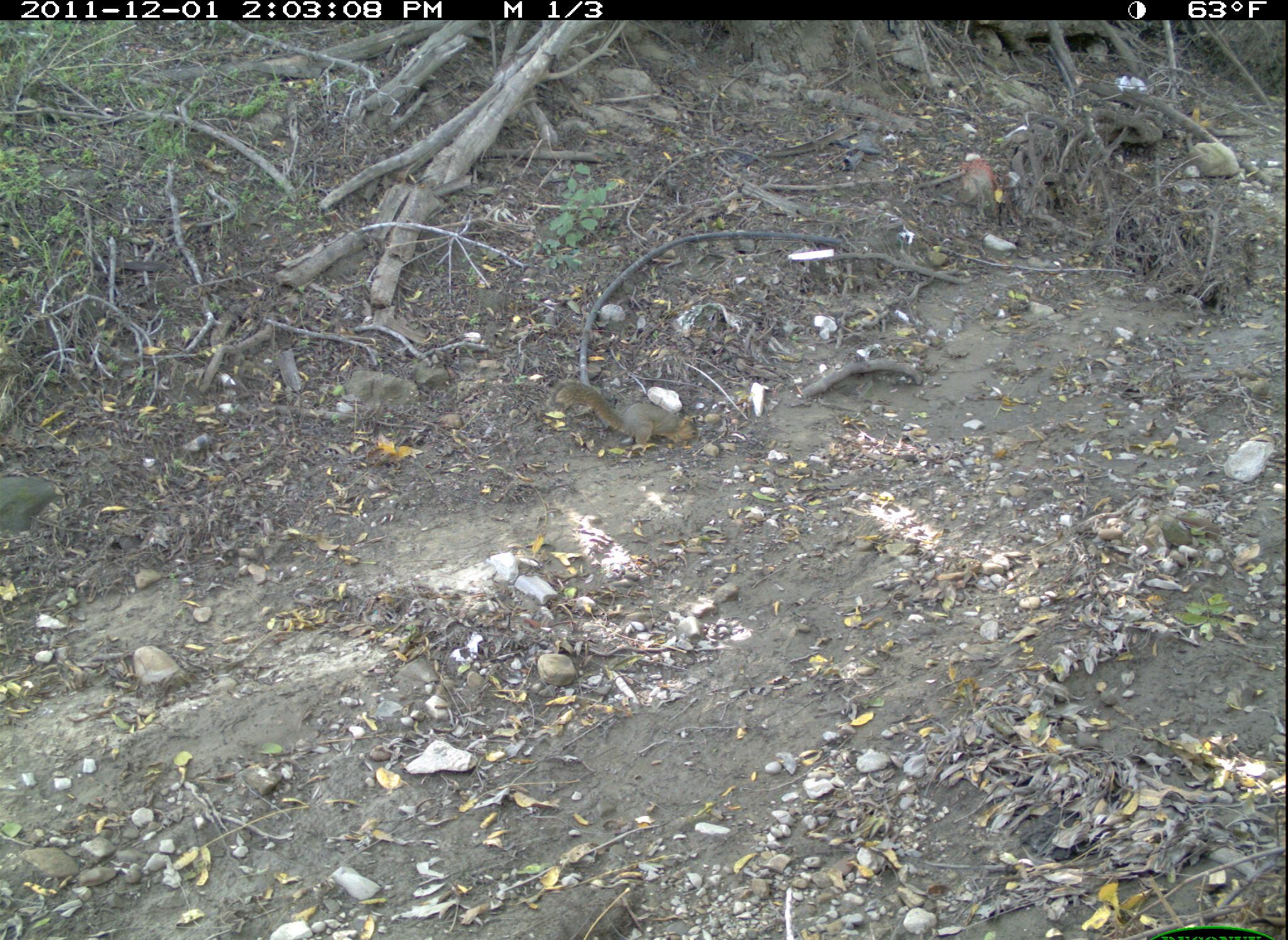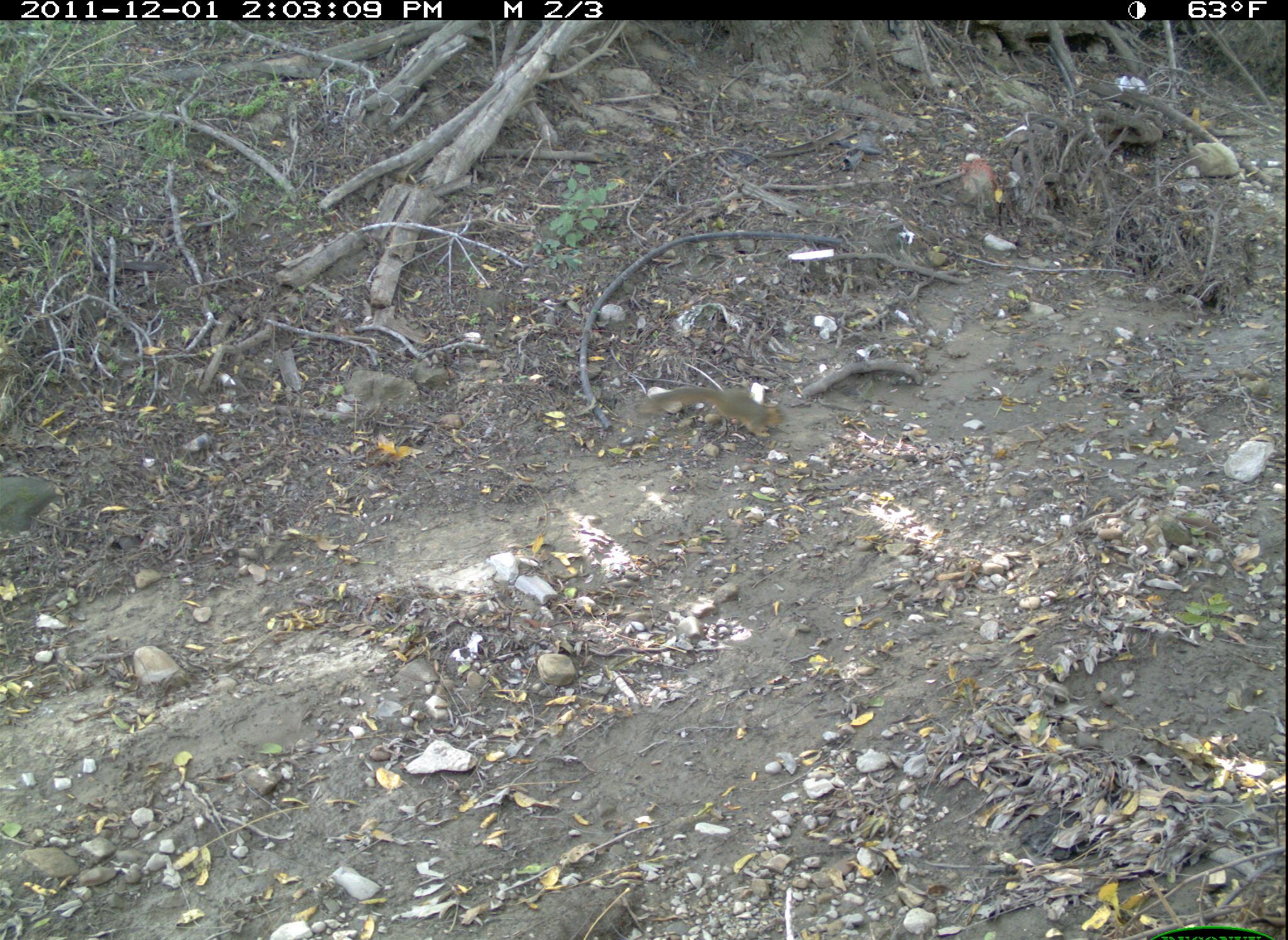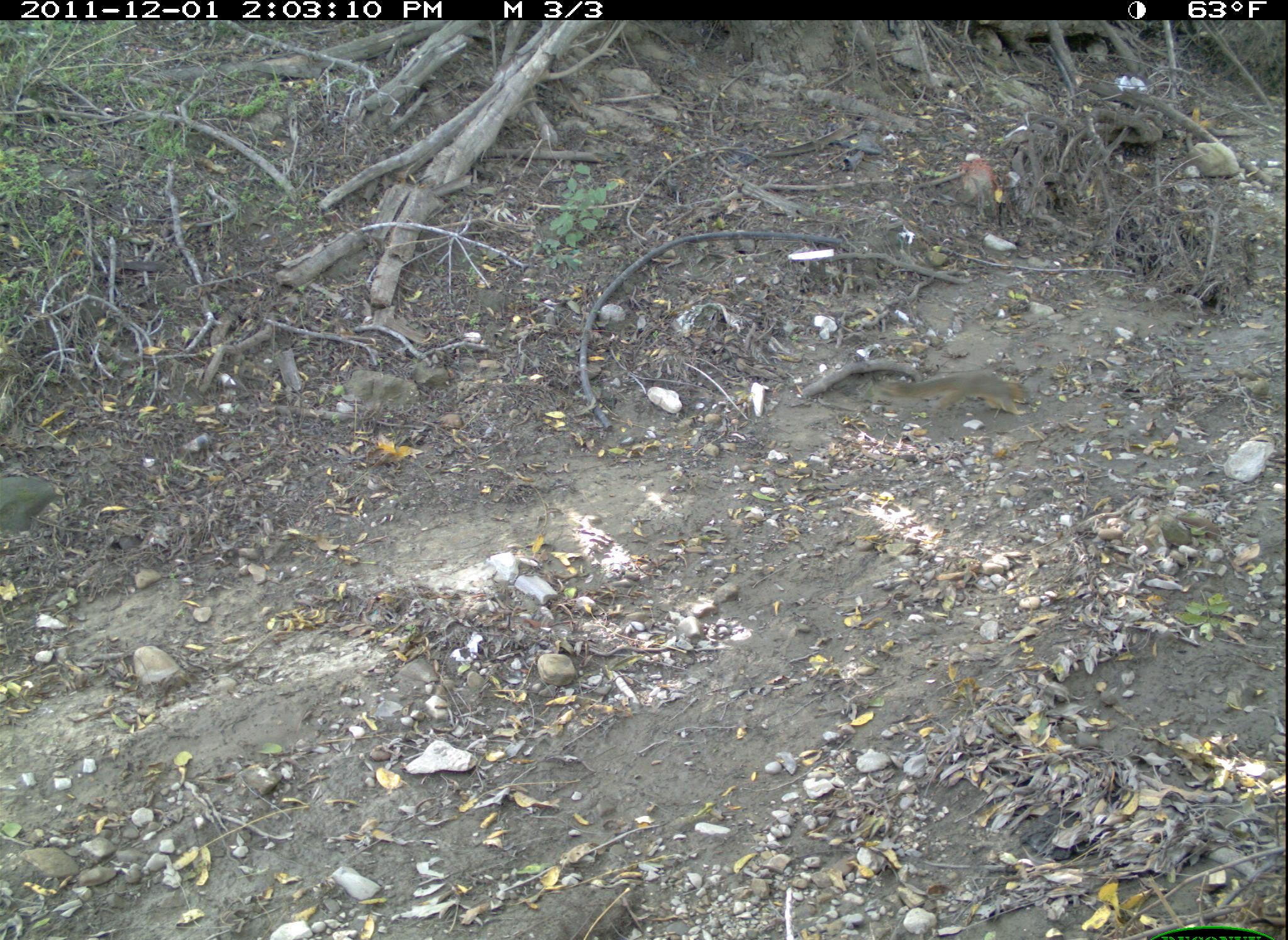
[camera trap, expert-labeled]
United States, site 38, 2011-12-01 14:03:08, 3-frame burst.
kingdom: Animalia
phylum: Chordata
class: Mammalia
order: Rodentia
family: Sciuridae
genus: Sciurus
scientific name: Sciurus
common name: squirrel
Squirrel (Sciurus).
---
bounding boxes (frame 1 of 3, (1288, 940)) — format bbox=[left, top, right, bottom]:
squirrel: bbox=[550, 375, 708, 463]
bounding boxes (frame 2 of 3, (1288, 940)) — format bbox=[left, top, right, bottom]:
squirrel: bbox=[636, 379, 796, 451]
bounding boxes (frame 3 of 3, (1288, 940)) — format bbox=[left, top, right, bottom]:
squirrel: bbox=[873, 366, 1038, 432]